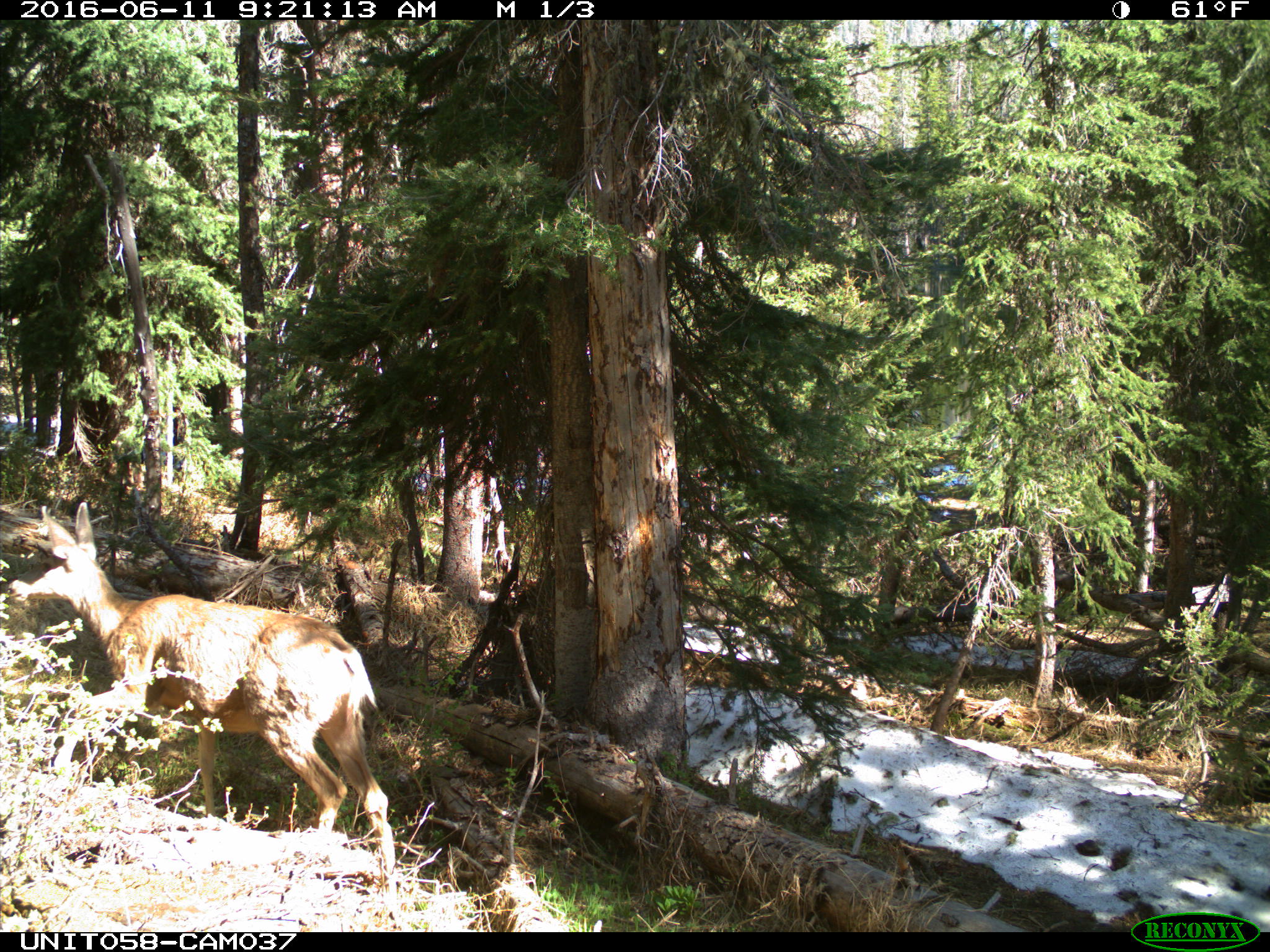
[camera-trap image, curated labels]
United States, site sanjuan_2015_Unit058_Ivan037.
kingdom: Animalia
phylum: Chordata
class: Mammalia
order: Artiodactyla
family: Cervidae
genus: Odocoileus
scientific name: Odocoileus hemionus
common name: mule deer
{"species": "Odocoileus hemionus (mule deer)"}